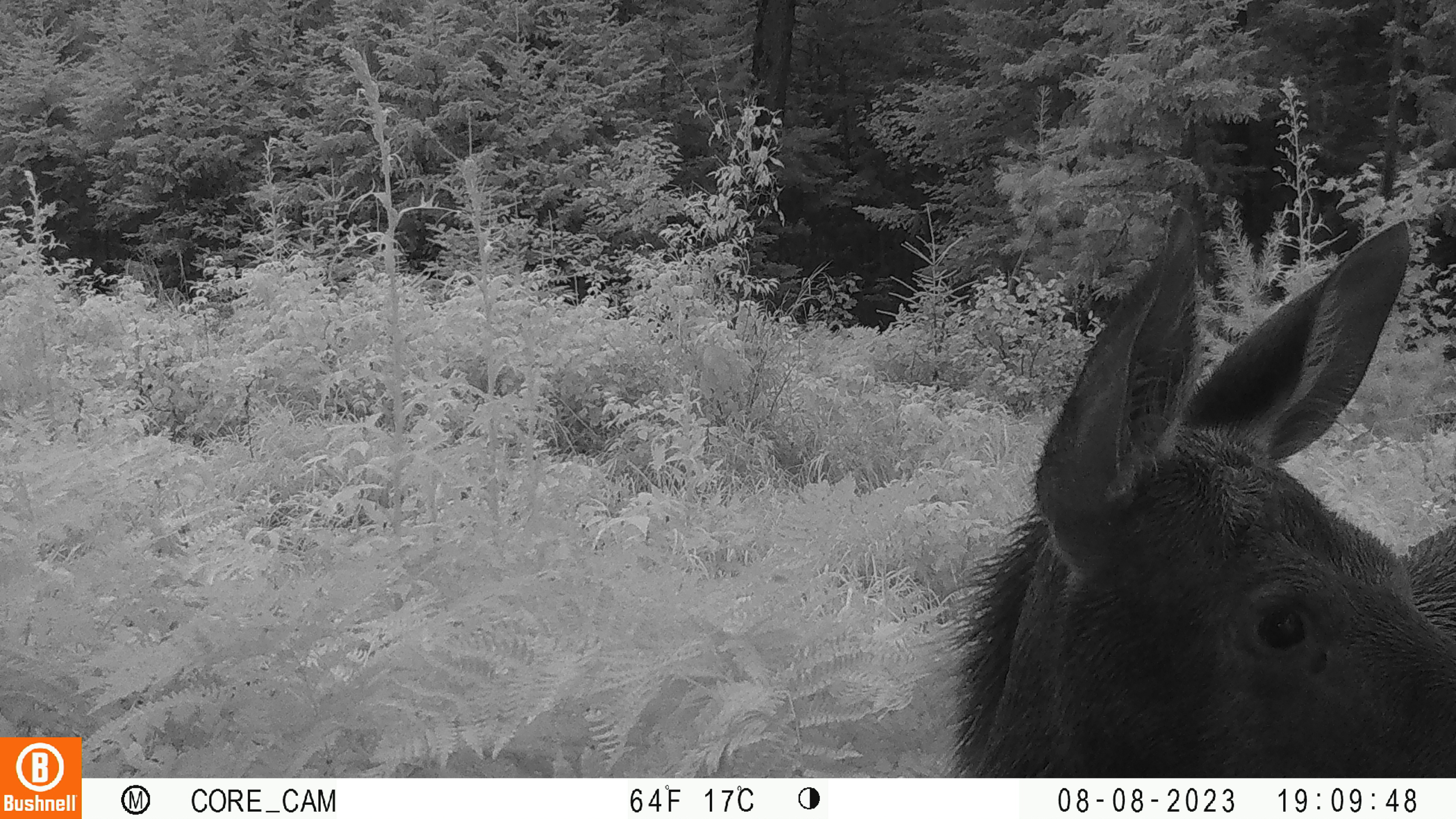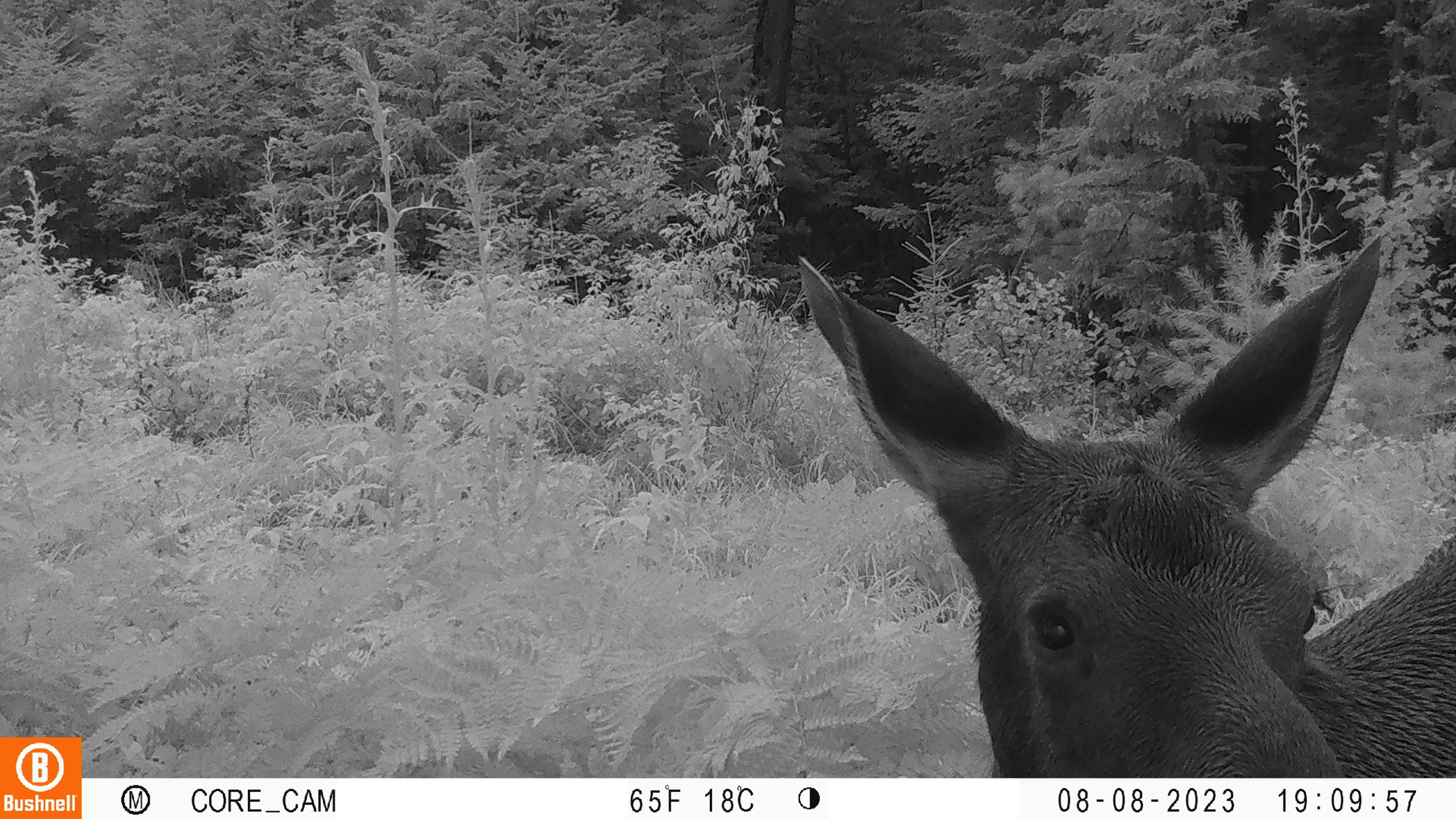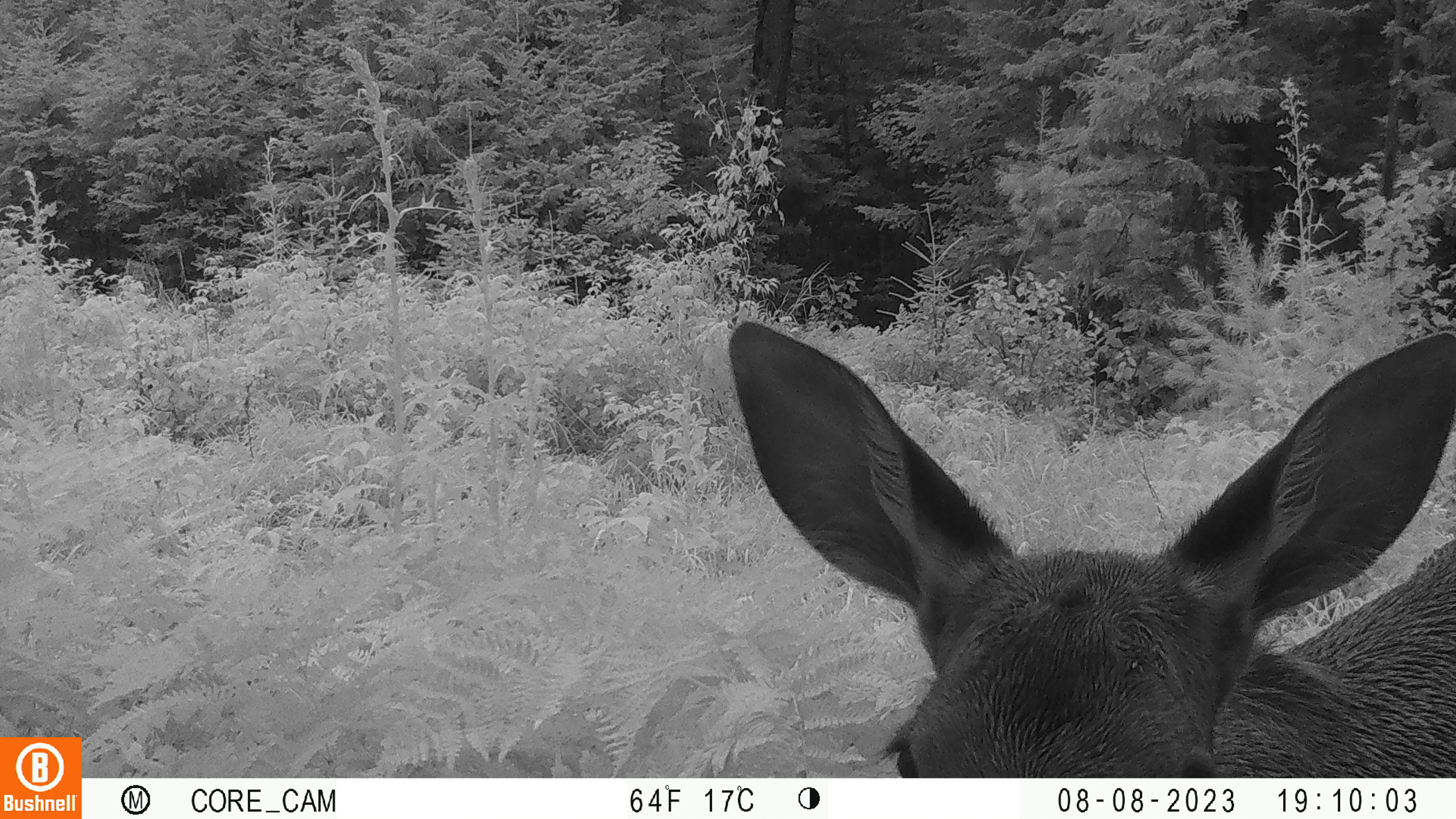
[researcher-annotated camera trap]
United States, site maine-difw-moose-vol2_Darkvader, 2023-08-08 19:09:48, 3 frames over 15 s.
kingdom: Animalia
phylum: Chordata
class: Mammalia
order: Artiodactyla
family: Cervidae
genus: Alces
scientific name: Alces alces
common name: moose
Moose (Alces alces).